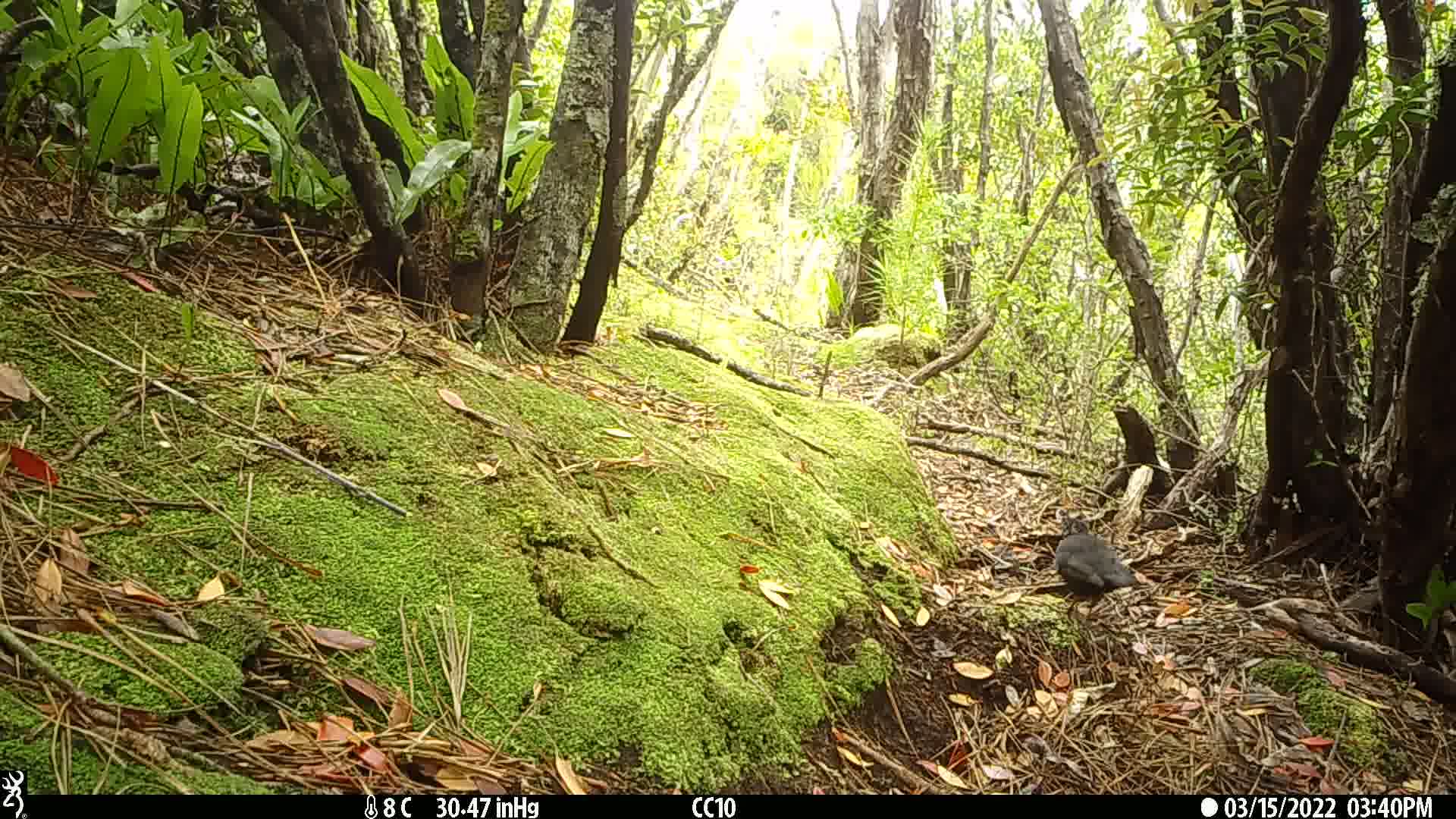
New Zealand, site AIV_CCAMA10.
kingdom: Animalia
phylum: Chordata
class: Aves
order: Passeriformes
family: Turdidae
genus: Turdus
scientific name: Turdus merula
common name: eurasian blackbird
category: blackbird